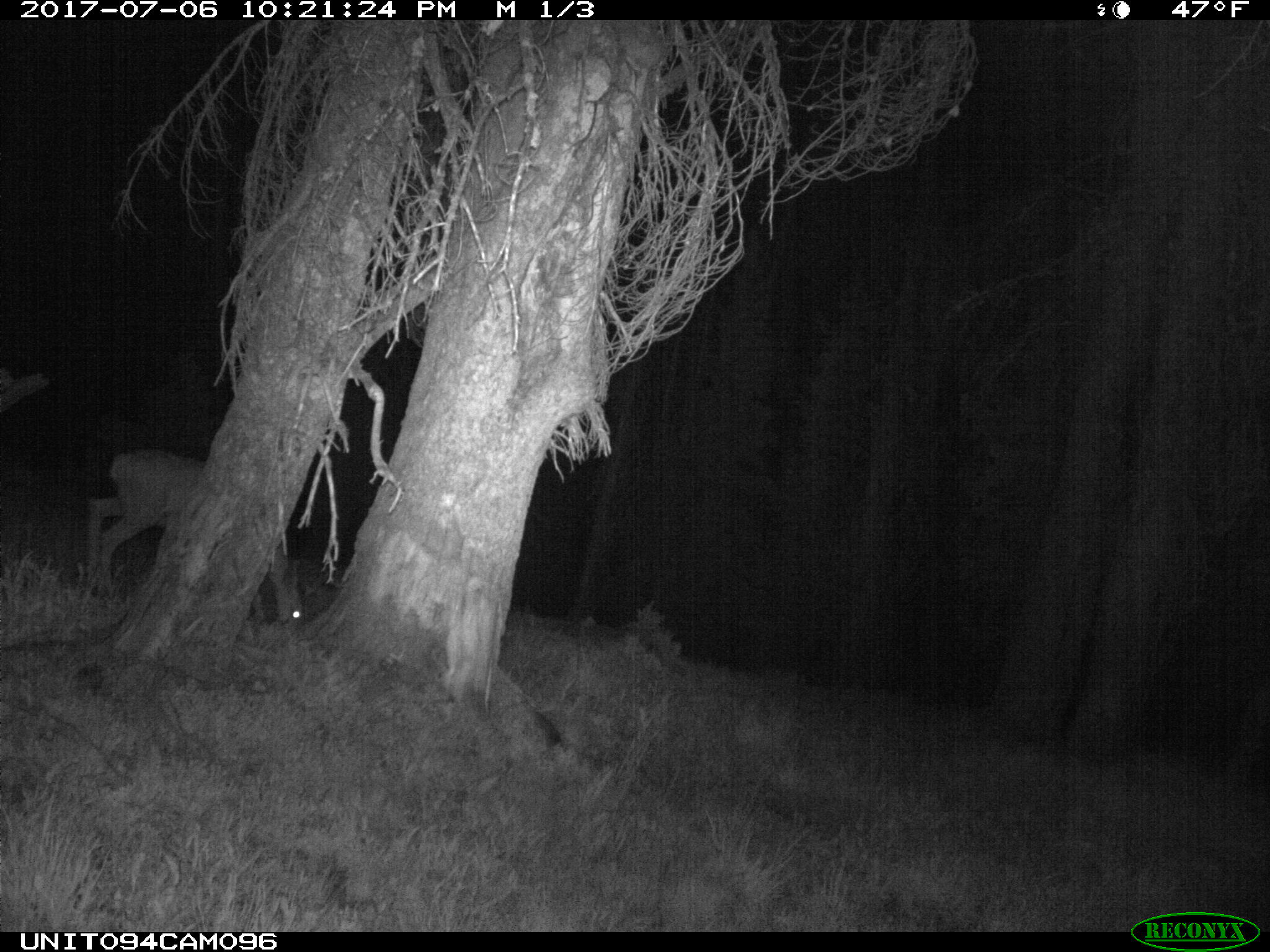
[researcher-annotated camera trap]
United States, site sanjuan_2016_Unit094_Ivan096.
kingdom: Animalia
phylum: Chordata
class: Mammalia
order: Artiodactyla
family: Cervidae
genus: Odocoileus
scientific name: Odocoileus hemionus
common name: mule deer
Odocoileus hemionus (mule deer).